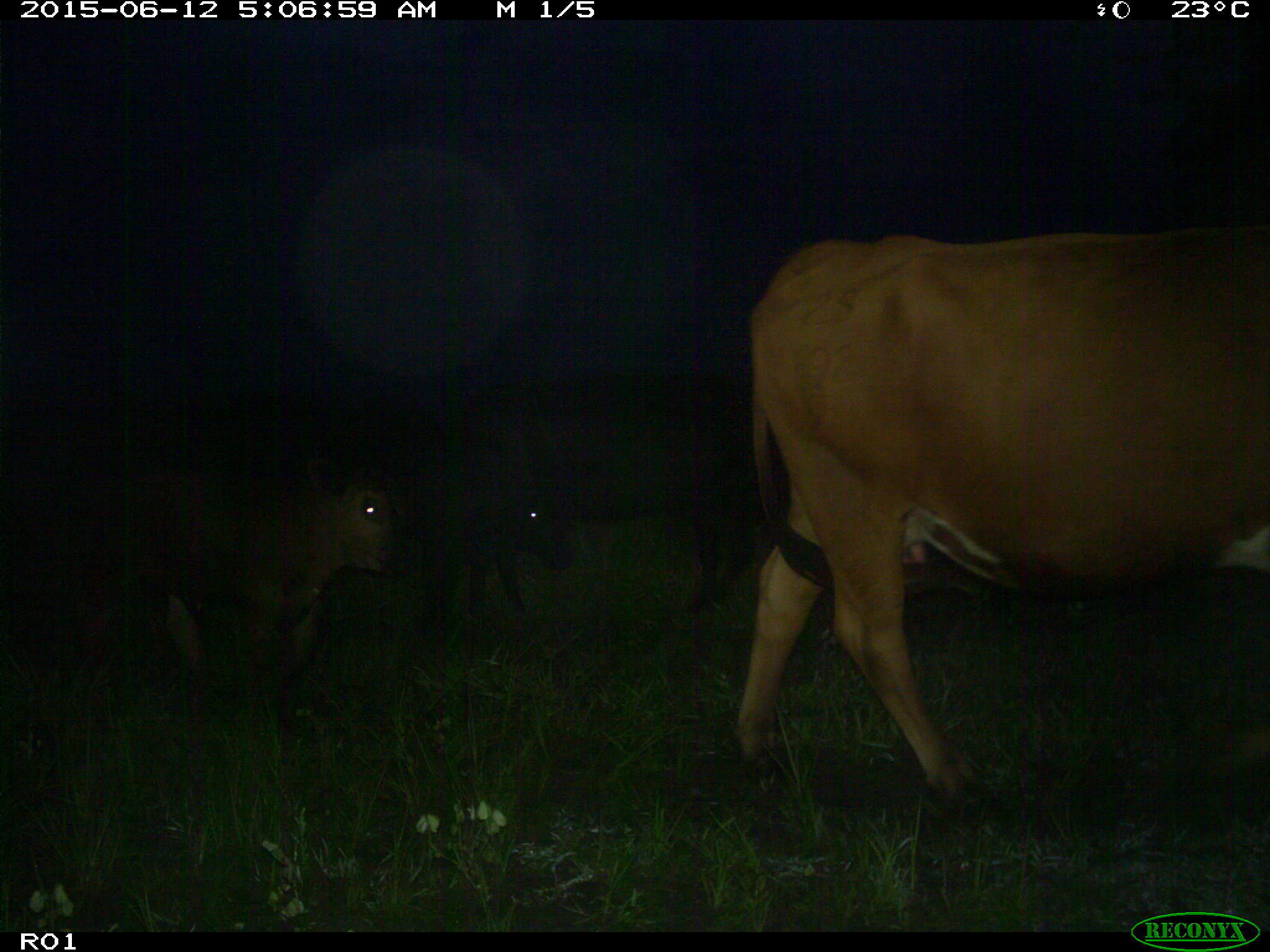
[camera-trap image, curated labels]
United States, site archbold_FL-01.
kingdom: Animalia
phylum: Chordata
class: Mammalia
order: Artiodactyla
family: Bovidae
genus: Bos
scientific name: Bos taurus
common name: domestic cow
Bos taurus (domestic cow).